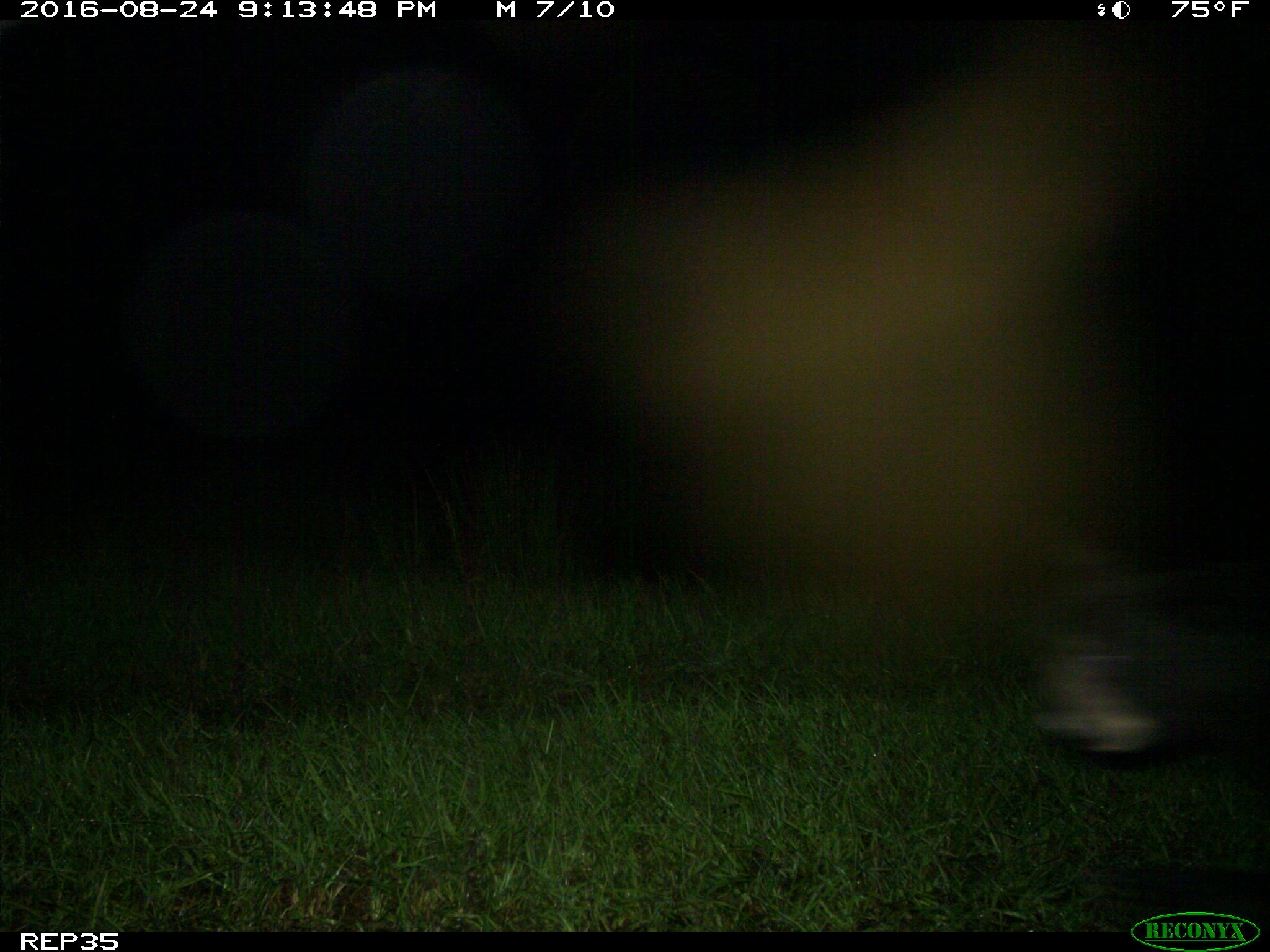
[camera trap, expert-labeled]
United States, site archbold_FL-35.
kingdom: Animalia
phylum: Chordata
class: Mammalia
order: Carnivora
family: Ursidae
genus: Ursus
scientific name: Ursus americanus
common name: american black bear